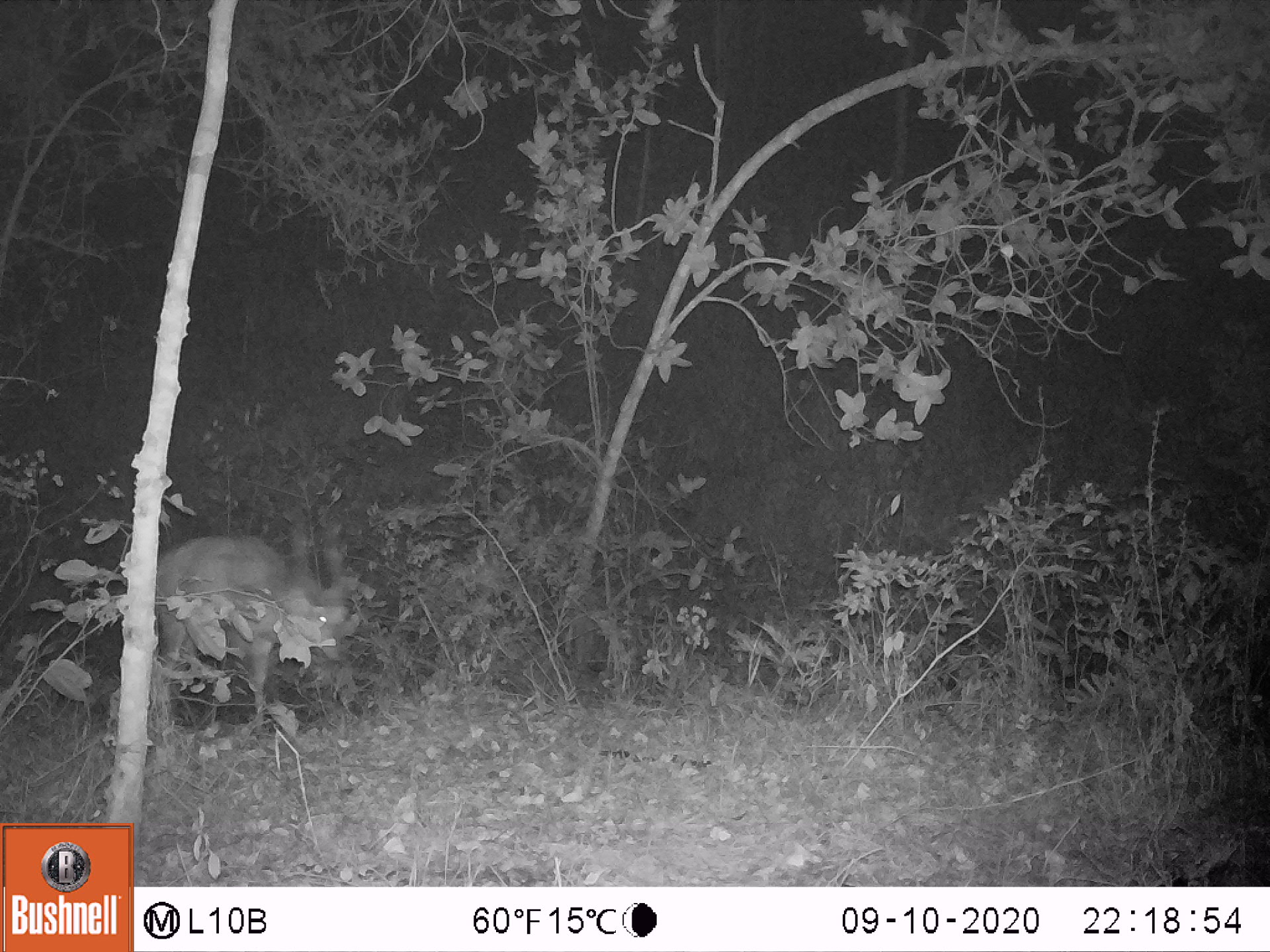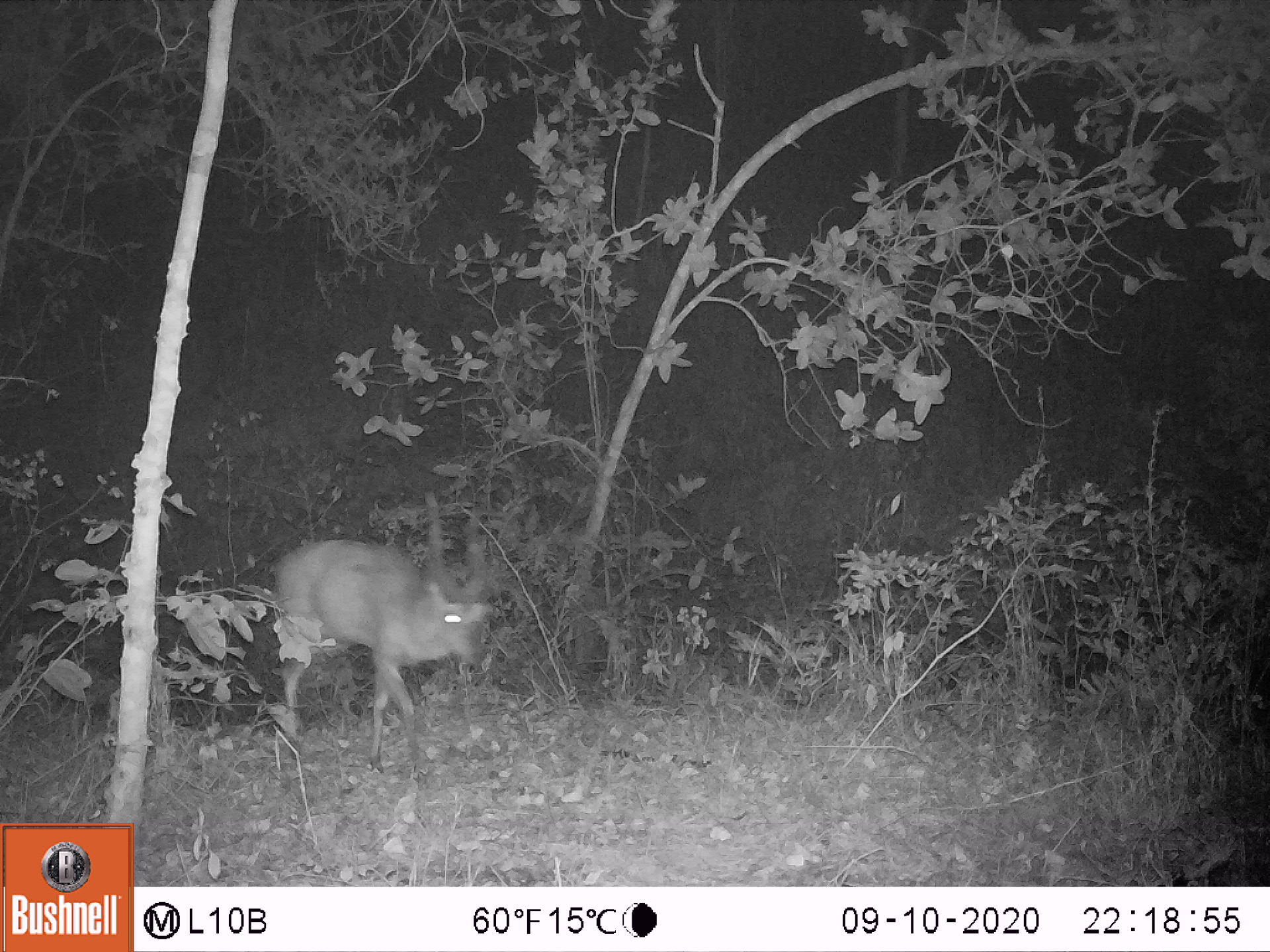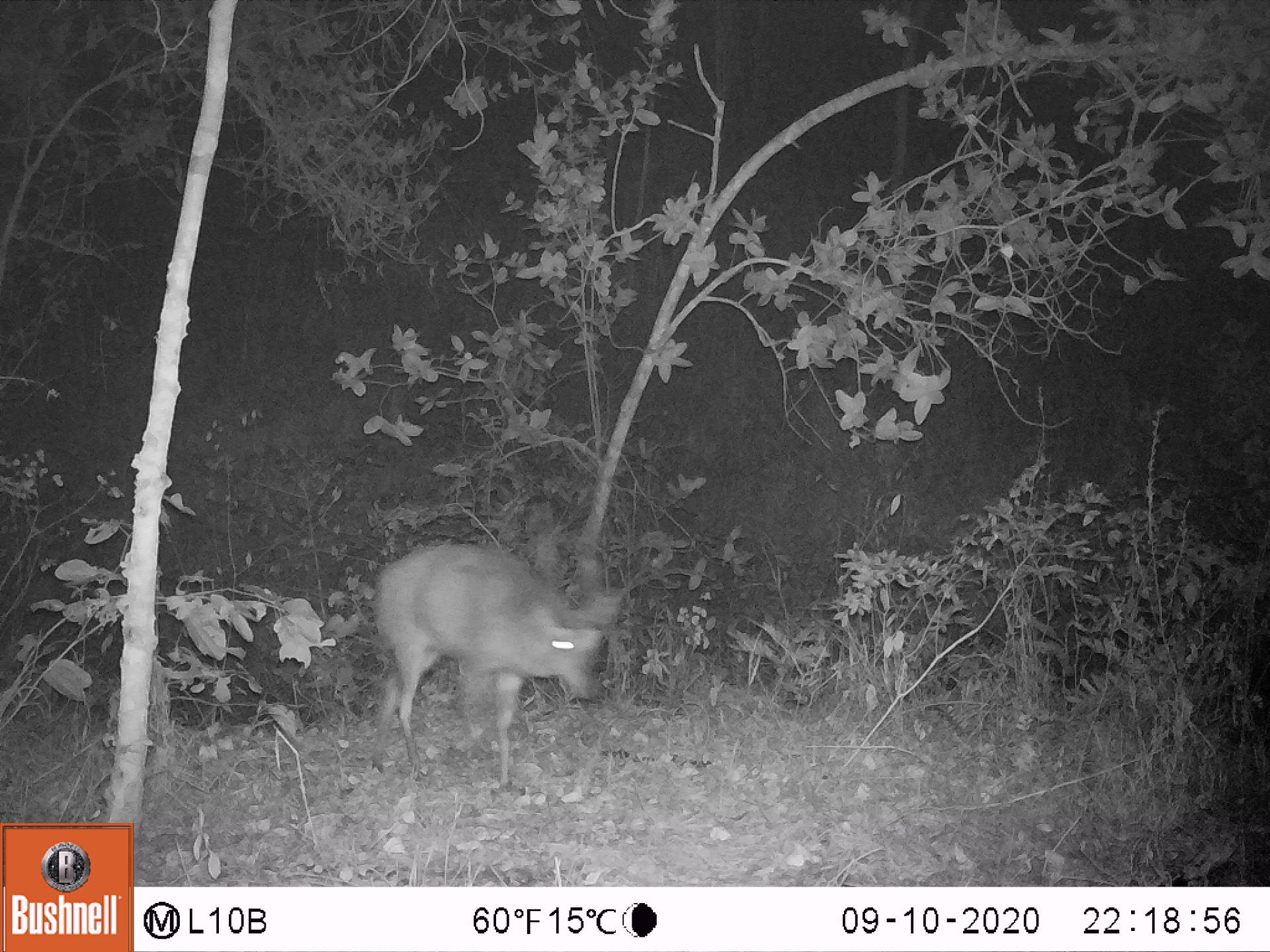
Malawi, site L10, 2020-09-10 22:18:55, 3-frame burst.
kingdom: Animalia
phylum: Chordata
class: Mammalia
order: Artiodactyla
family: Bovidae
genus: Tragelaphus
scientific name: Tragelaphus sylvaticus sylvaticus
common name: cape bushbuck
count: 1